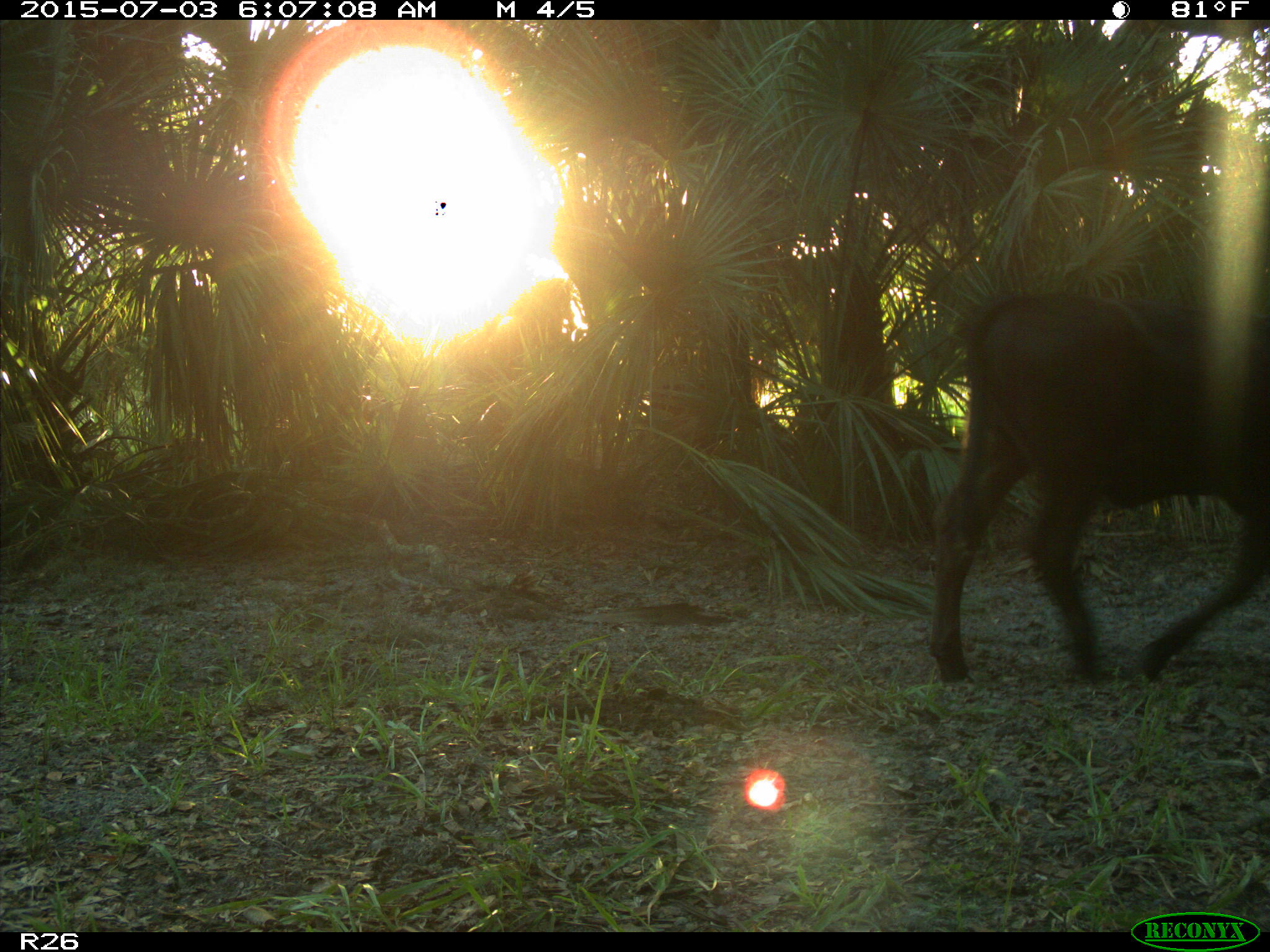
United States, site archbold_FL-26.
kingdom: Animalia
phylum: Chordata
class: Mammalia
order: Artiodactyla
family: Bovidae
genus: Bos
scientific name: Bos taurus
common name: domestic cow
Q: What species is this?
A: Bos taurus (domestic cow).